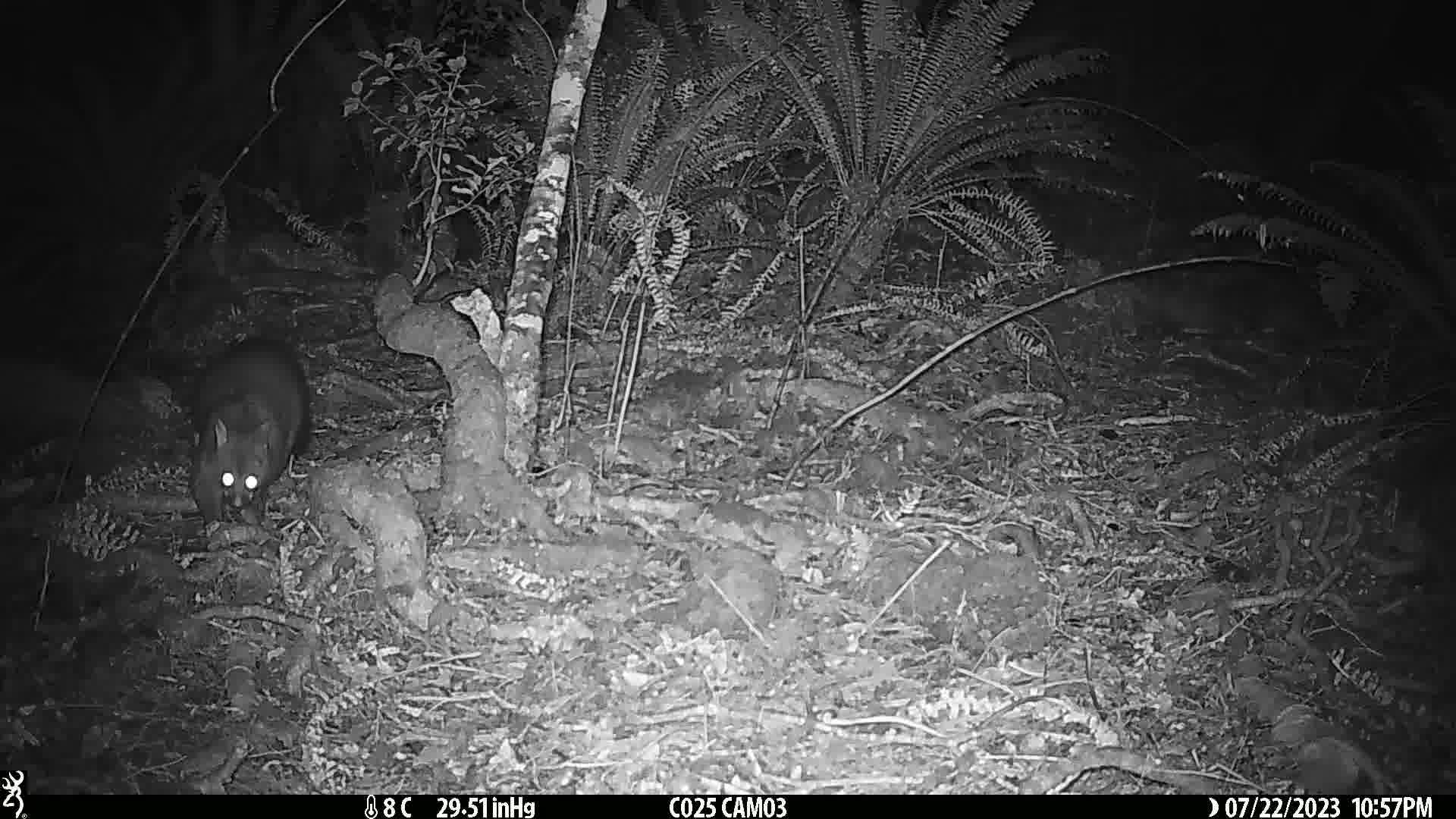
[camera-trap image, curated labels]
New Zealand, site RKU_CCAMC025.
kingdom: Animalia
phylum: Chordata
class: Mammalia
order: Diprotodontia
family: Phalangeridae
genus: Trichosurus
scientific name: Trichosurus vulpecula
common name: common brushtail possum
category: possum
Possum (common brushtail possum) (Trichosurus vulpecula).